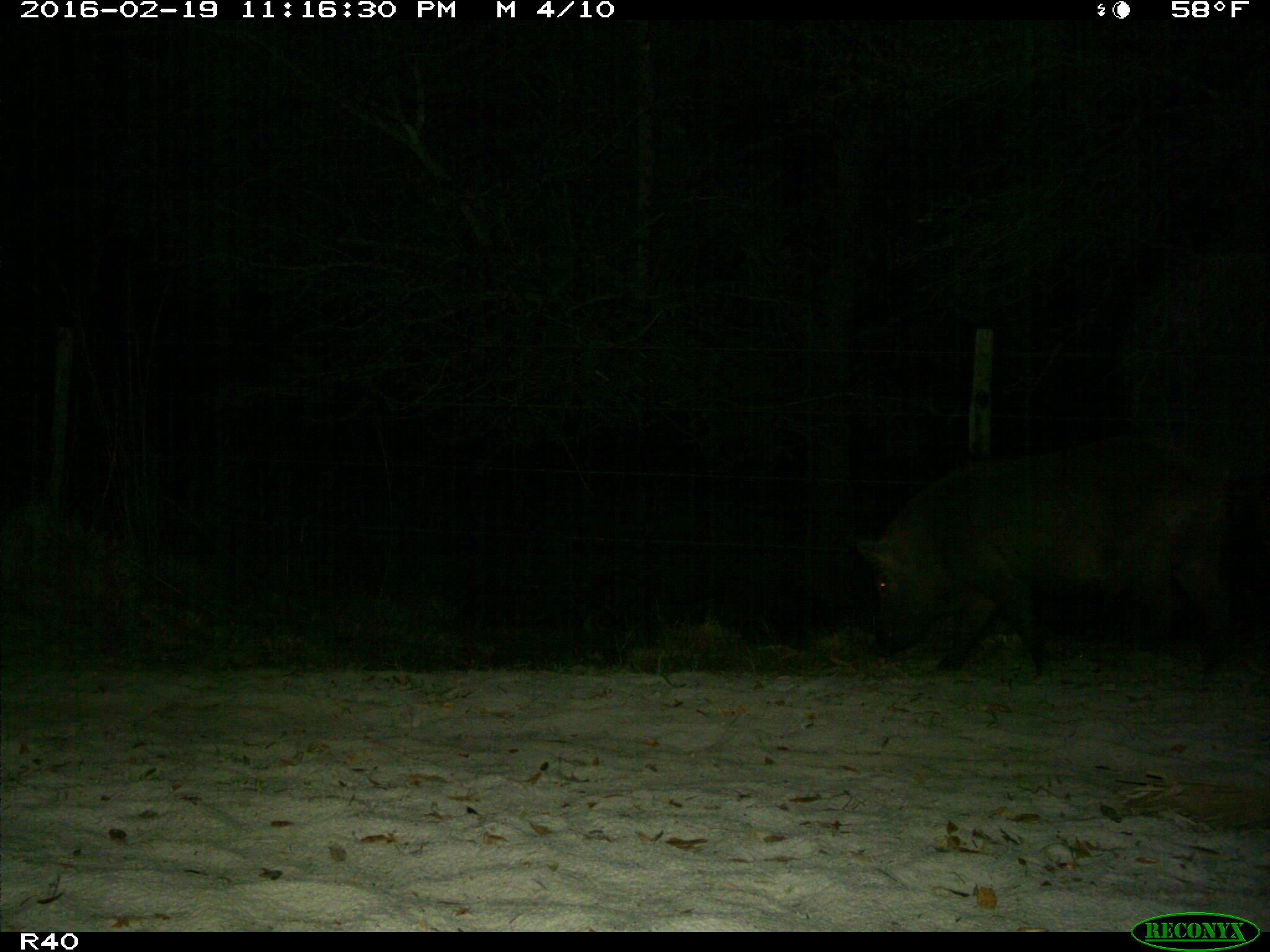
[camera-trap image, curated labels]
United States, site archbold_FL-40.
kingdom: Animalia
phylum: Chordata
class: Mammalia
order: Artiodactyla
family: Suidae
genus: Sus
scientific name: Sus scrofa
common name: wild boar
Sus scrofa (wild boar).